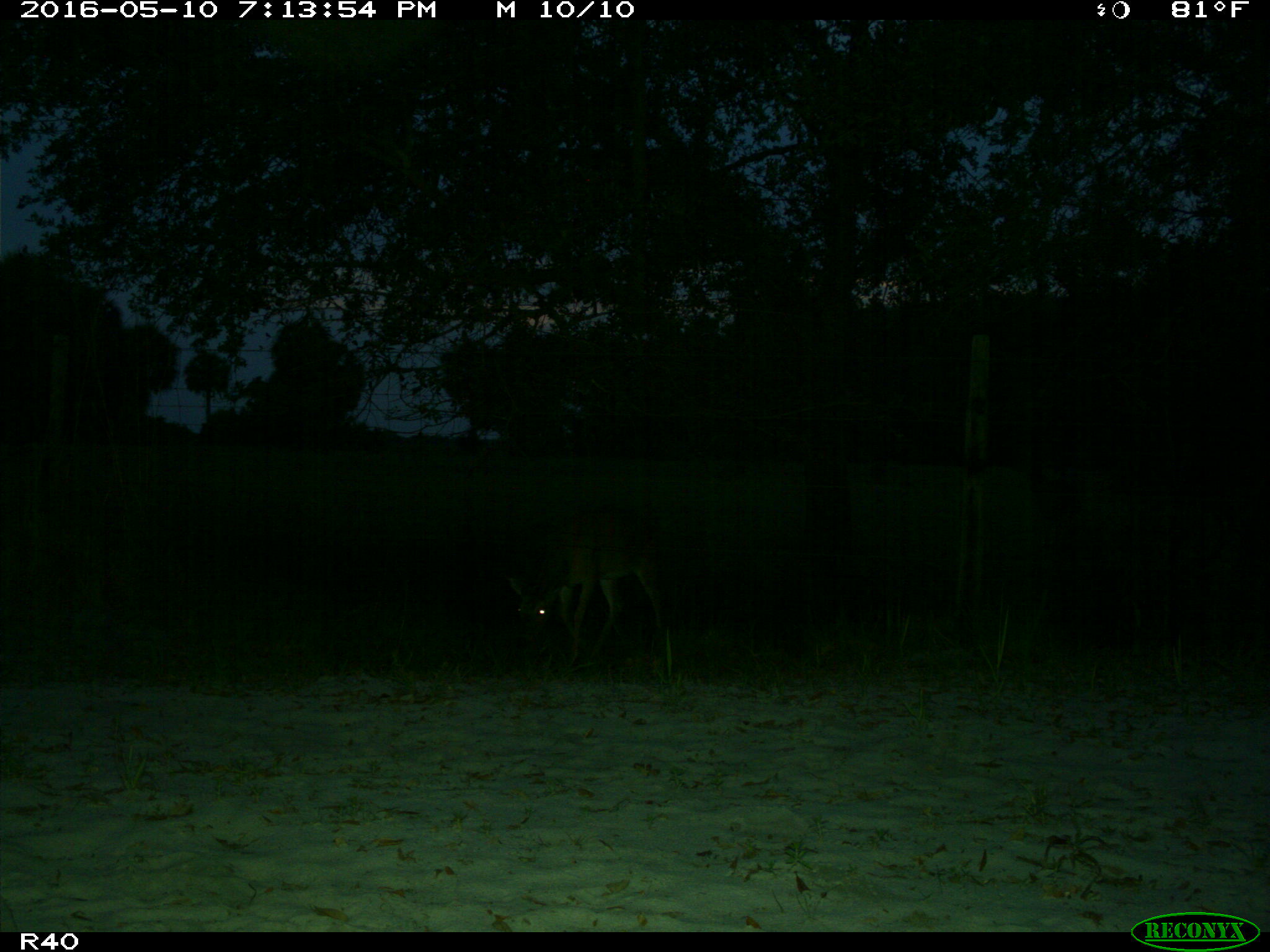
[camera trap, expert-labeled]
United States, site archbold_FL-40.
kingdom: Animalia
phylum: Chordata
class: Mammalia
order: Artiodactyla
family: Cervidae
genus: Odocoileus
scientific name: Odocoileus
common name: deer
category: unidentified deer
Unidentified deer (deer) (Odocoileus).